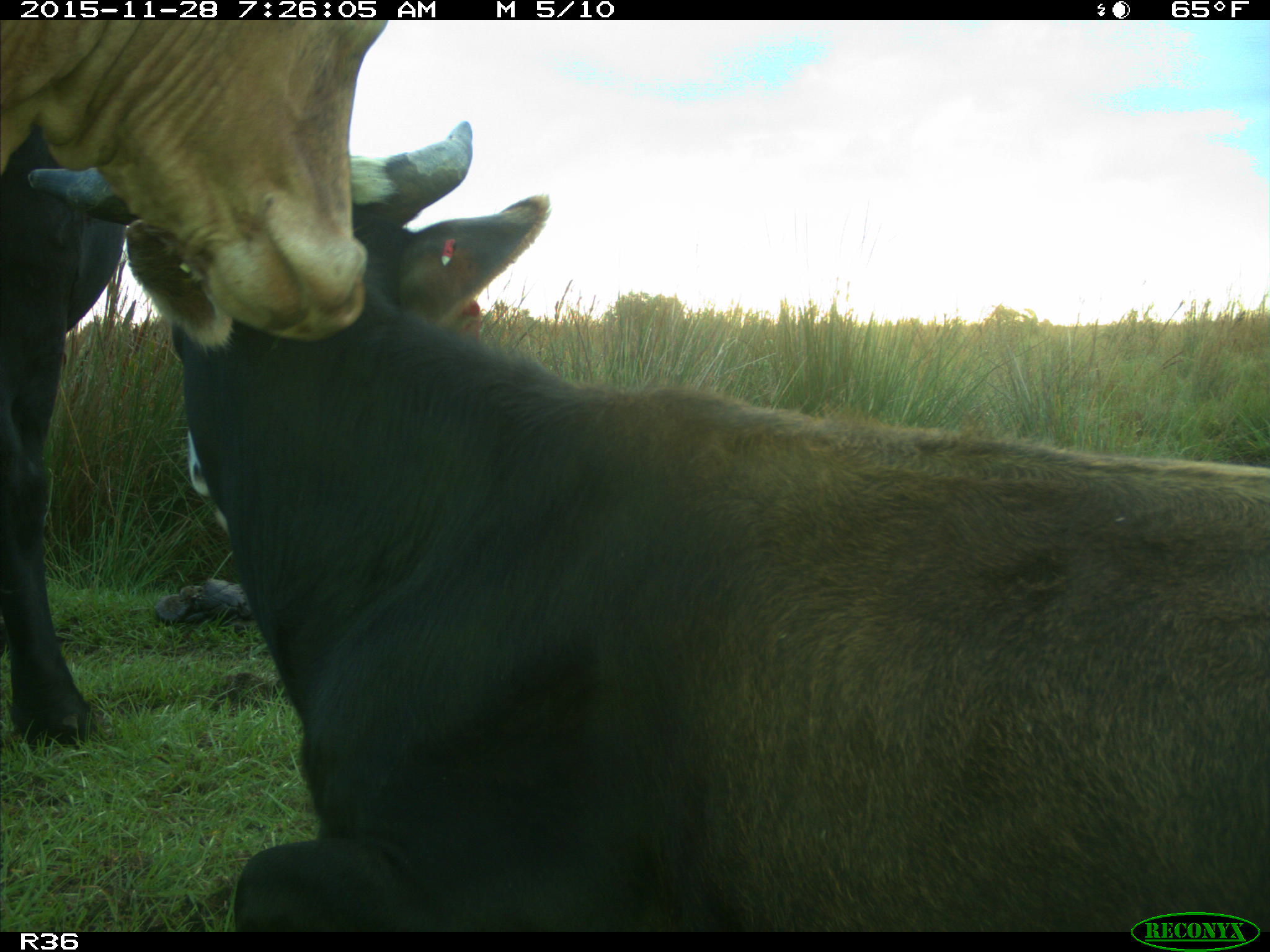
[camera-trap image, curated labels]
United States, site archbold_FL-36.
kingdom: Animalia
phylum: Chordata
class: Mammalia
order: Artiodactyla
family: Bovidae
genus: Bos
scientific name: Bos taurus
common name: domestic cow